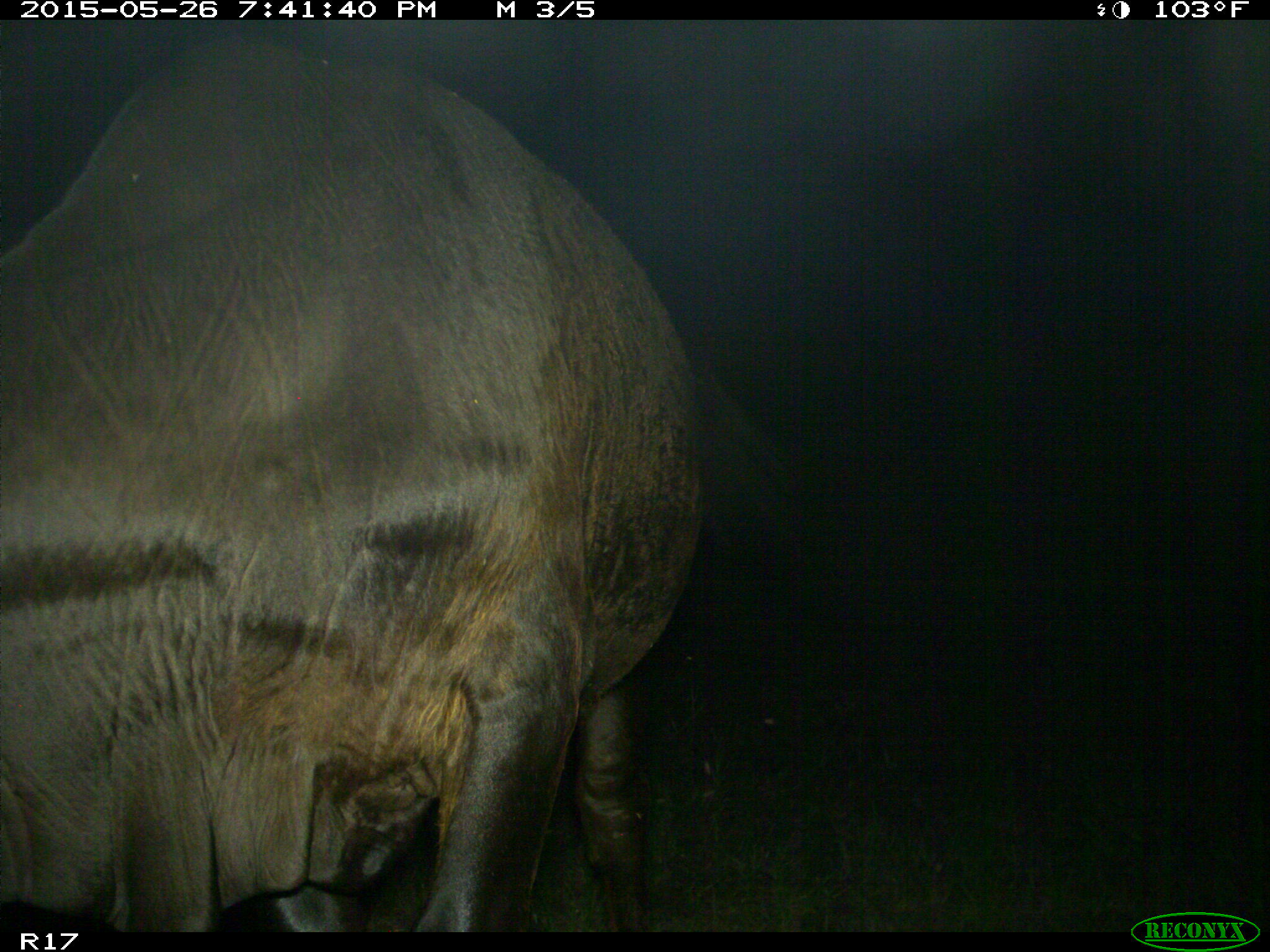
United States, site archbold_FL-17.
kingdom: Animalia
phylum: Chordata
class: Mammalia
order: Artiodactyla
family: Bovidae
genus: Bos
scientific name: Bos taurus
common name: domestic cow